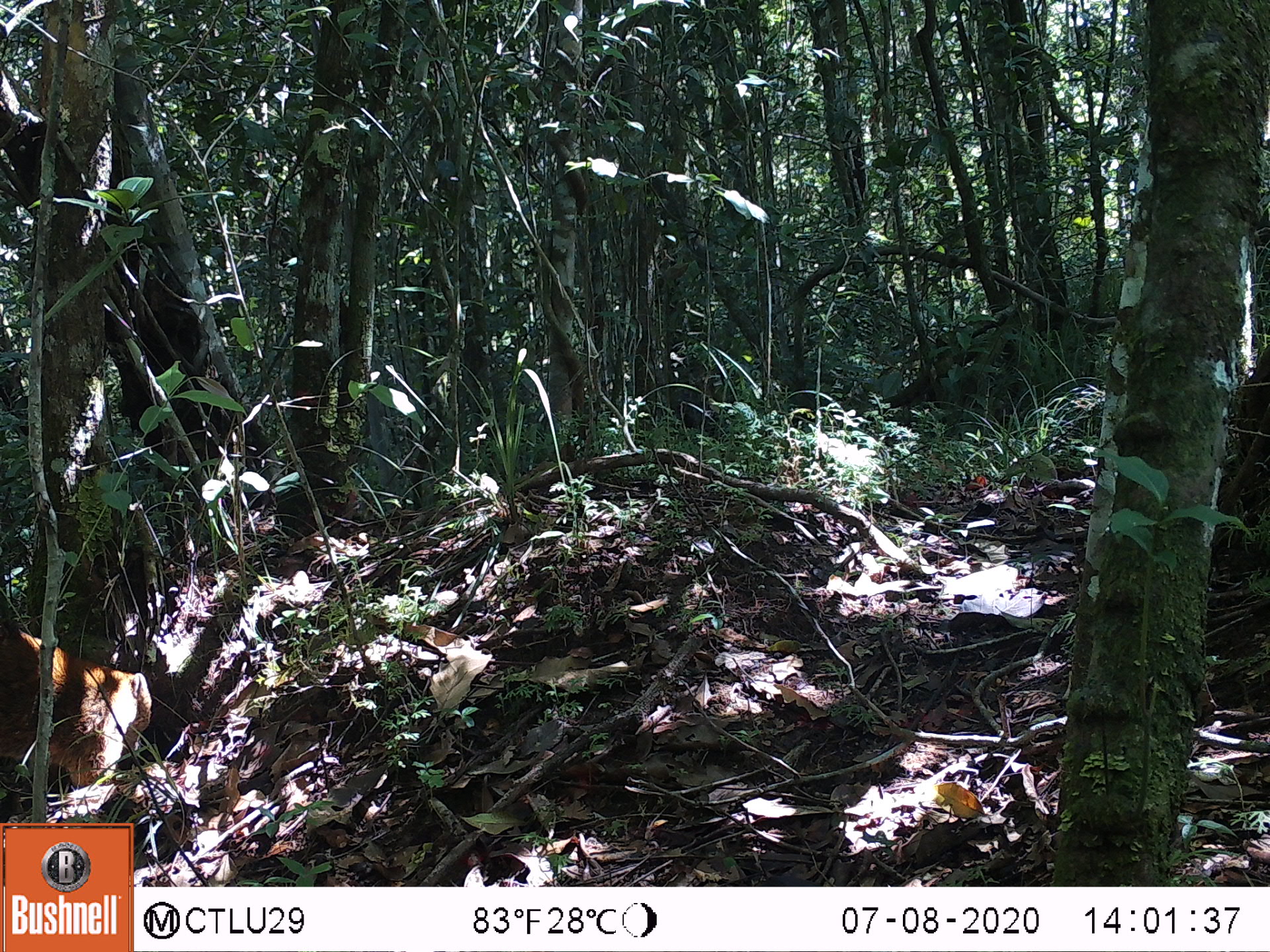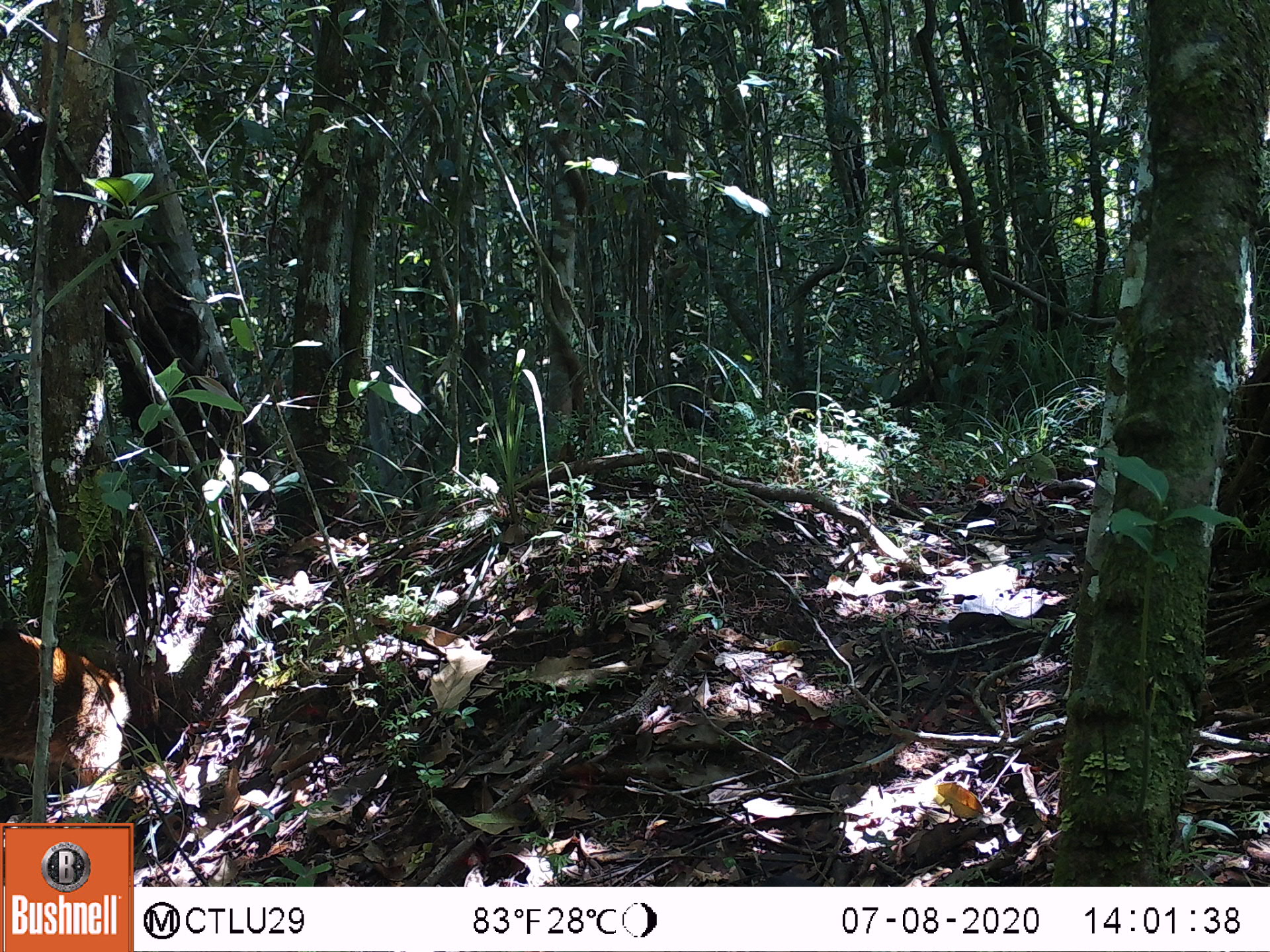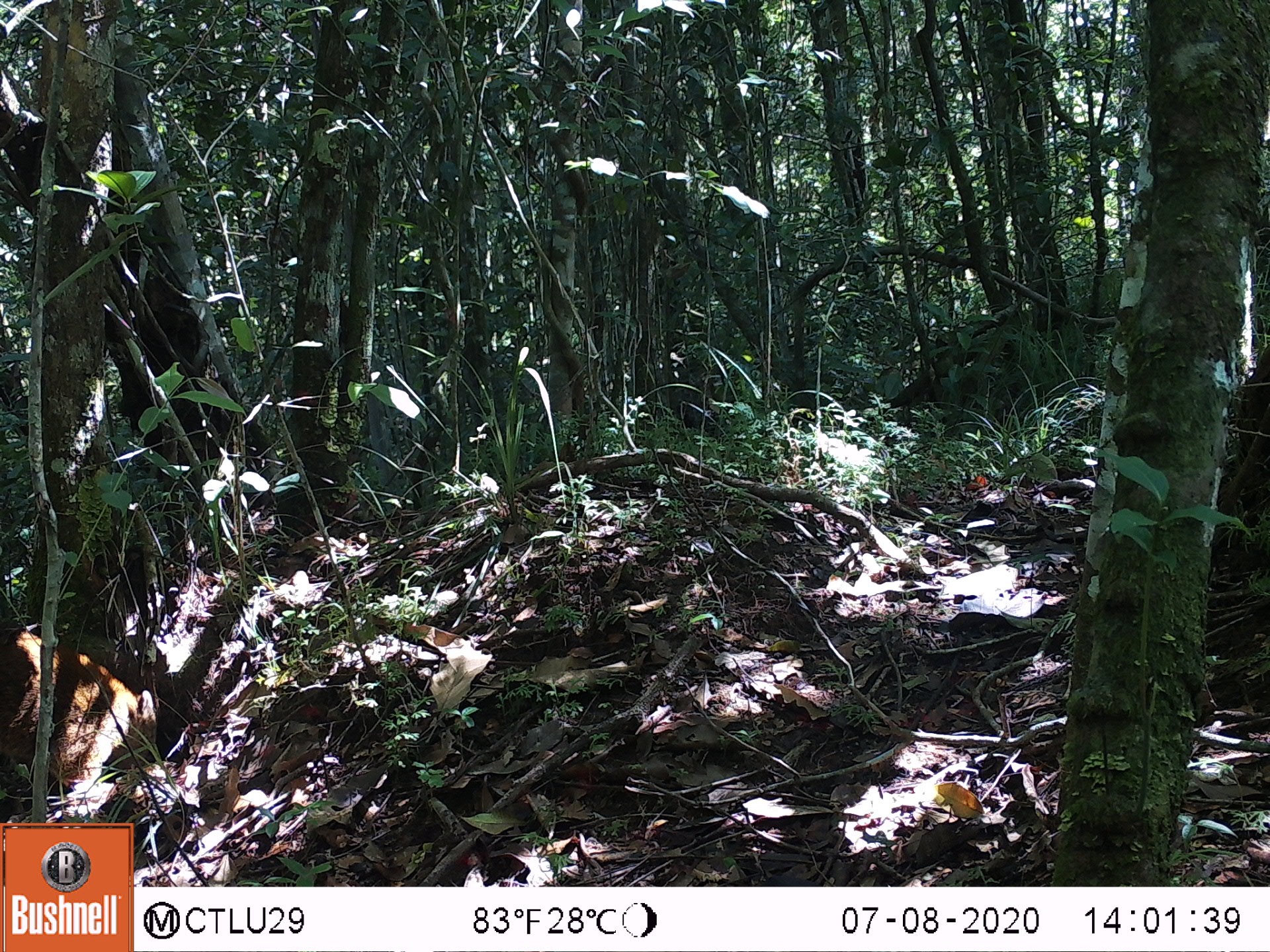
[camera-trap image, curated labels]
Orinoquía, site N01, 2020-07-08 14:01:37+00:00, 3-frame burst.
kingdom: Animalia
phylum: Chordata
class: Mammalia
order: Carnivora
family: Procyonidae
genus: Nasua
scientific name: Nasua nasua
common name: south american coati